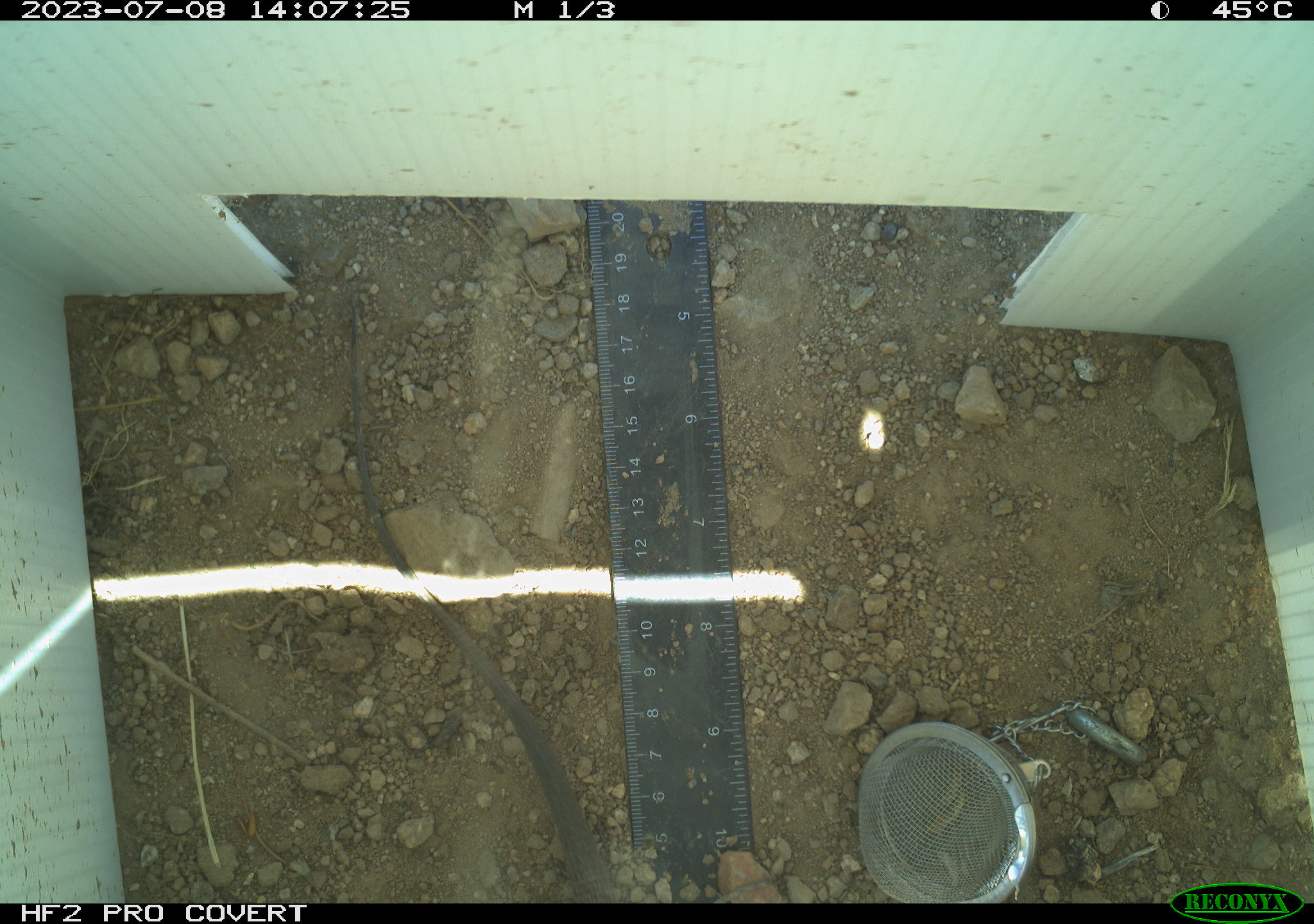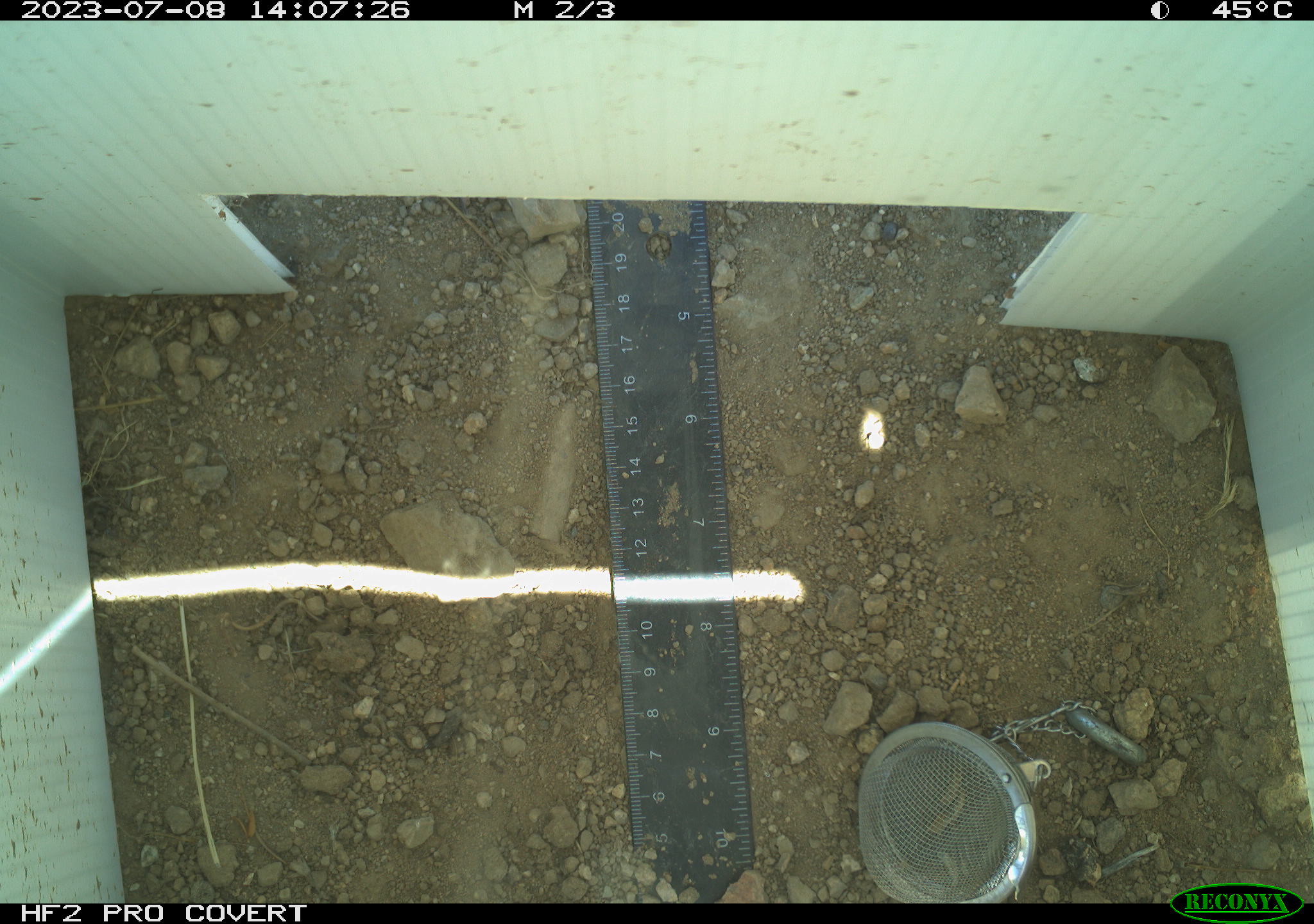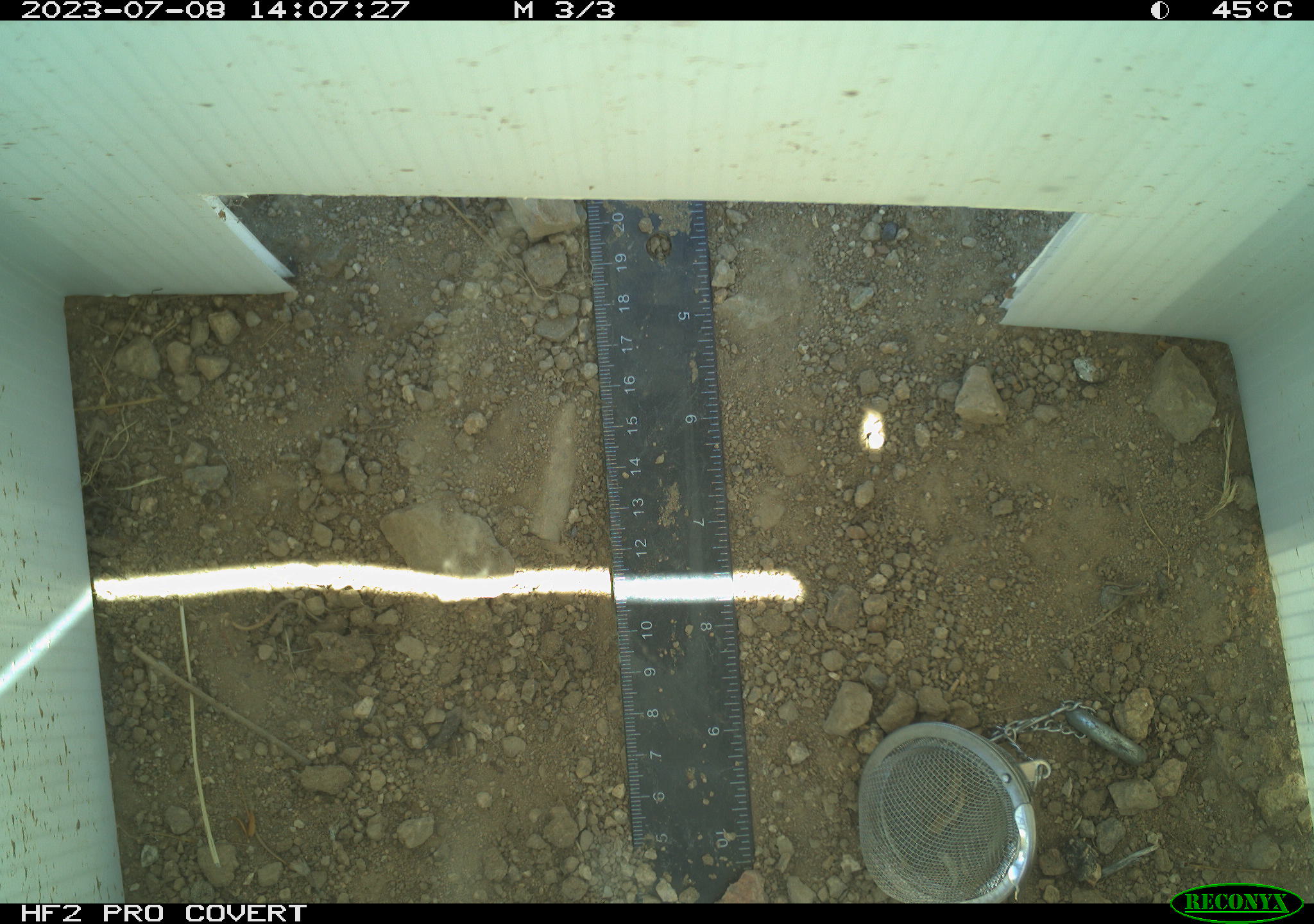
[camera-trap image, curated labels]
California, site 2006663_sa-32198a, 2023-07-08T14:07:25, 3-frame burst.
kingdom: Animalia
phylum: Chordata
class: Reptilia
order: Squamata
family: Teiidae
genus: Aspidoscelis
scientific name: Aspidoscelis tigris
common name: western whiptail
Western whiptail (Aspidoscelis tigris).